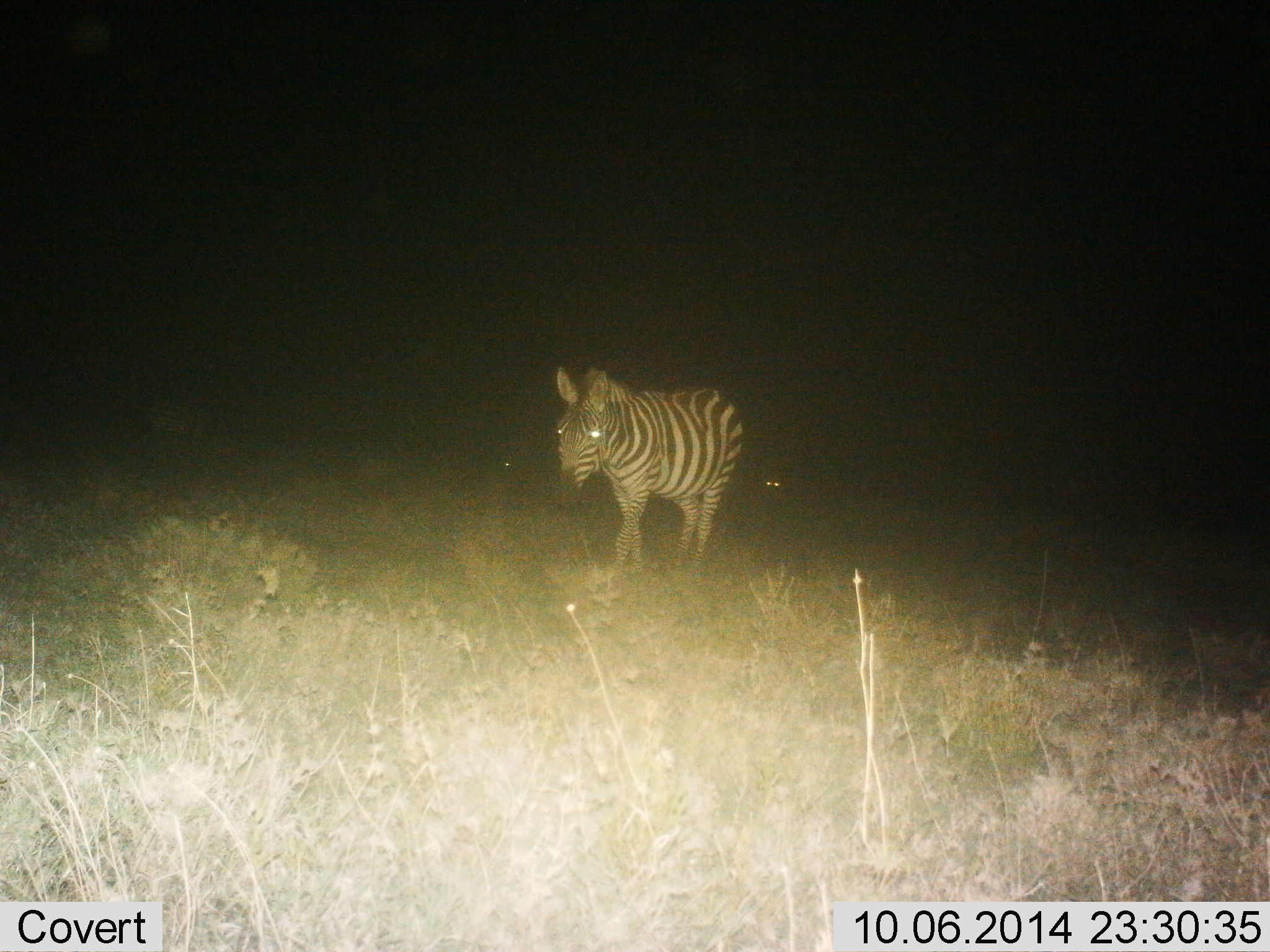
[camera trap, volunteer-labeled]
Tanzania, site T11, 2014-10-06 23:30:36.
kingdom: Animalia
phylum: Chordata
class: Mammalia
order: Perissodactyla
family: Equidae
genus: Equus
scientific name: Equus quagga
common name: plains zebra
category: zebra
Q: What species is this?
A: Zebra (plains zebra) (Equus quagga).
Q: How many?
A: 1.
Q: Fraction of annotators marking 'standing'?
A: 20%.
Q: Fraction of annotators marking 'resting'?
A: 0%.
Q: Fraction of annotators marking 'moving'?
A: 80%.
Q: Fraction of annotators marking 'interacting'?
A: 0%.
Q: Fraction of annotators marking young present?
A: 0%.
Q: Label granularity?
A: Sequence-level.